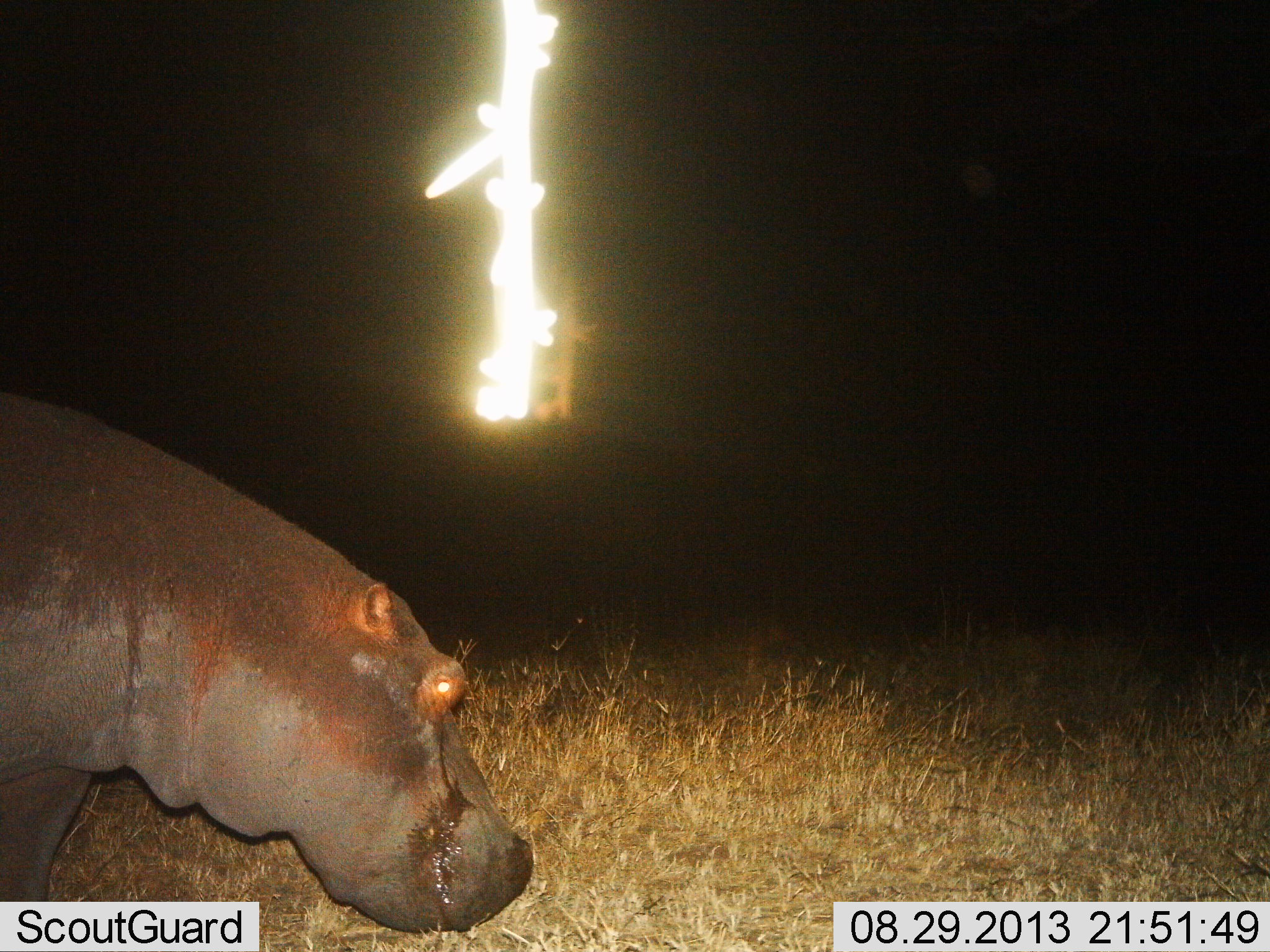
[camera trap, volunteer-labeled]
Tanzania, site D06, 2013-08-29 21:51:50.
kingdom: Animalia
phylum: Chordata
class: Mammalia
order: Artiodactyla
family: Hippopotamidae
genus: Hippopotamus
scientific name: Hippopotamus amphibius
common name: hippopotamus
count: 1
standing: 50%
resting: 6%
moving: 12%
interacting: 0%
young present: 0%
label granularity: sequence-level